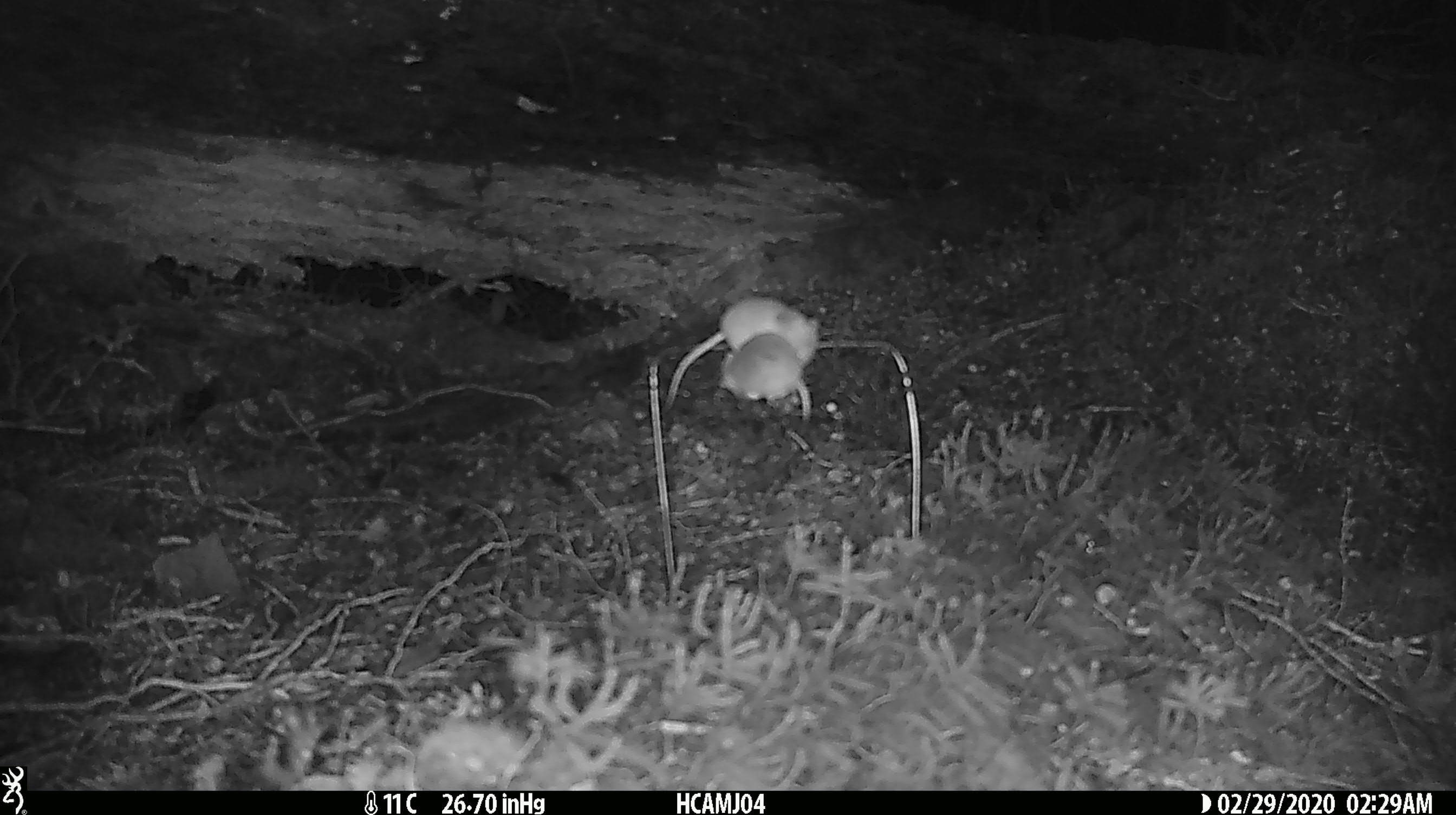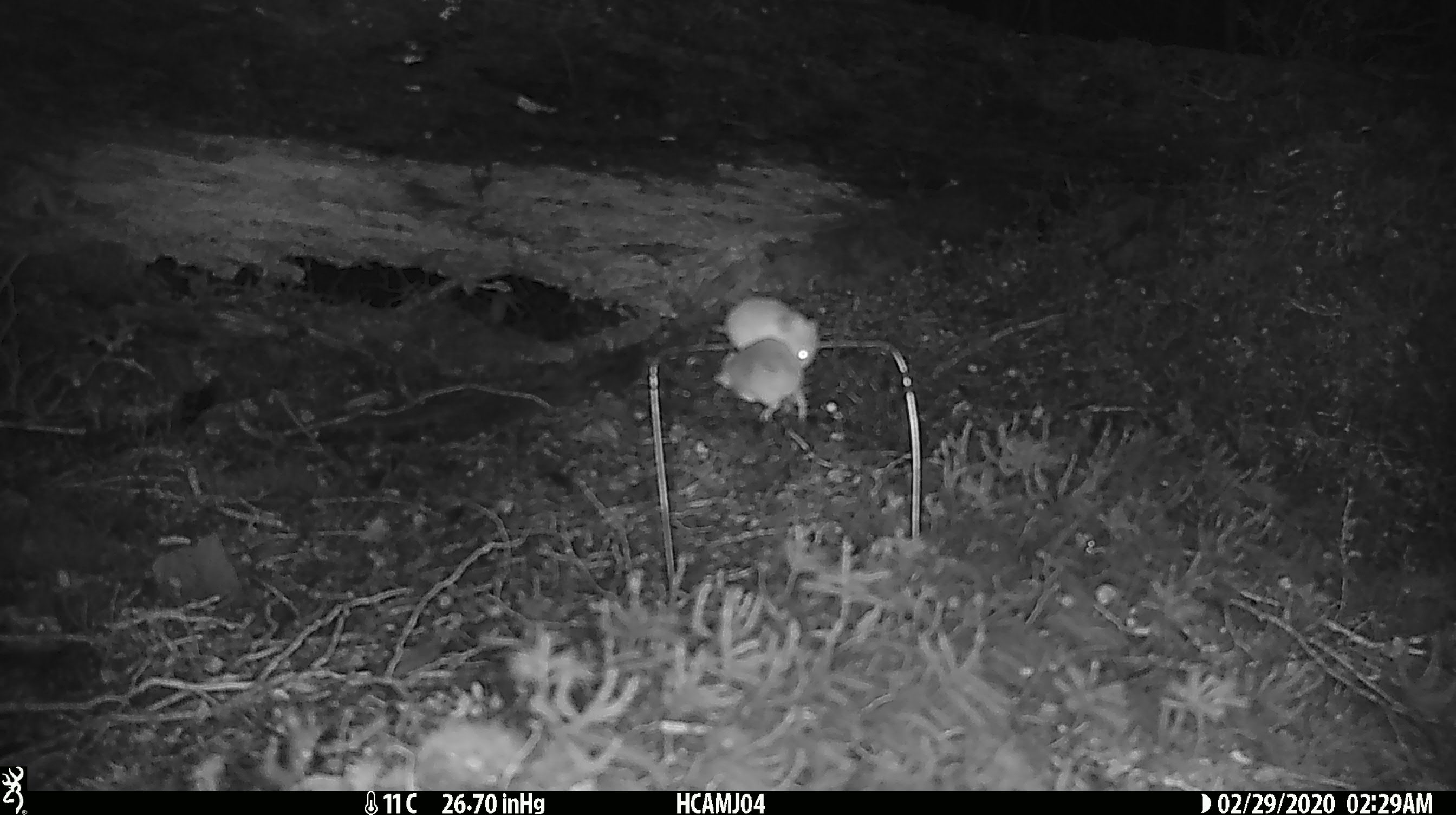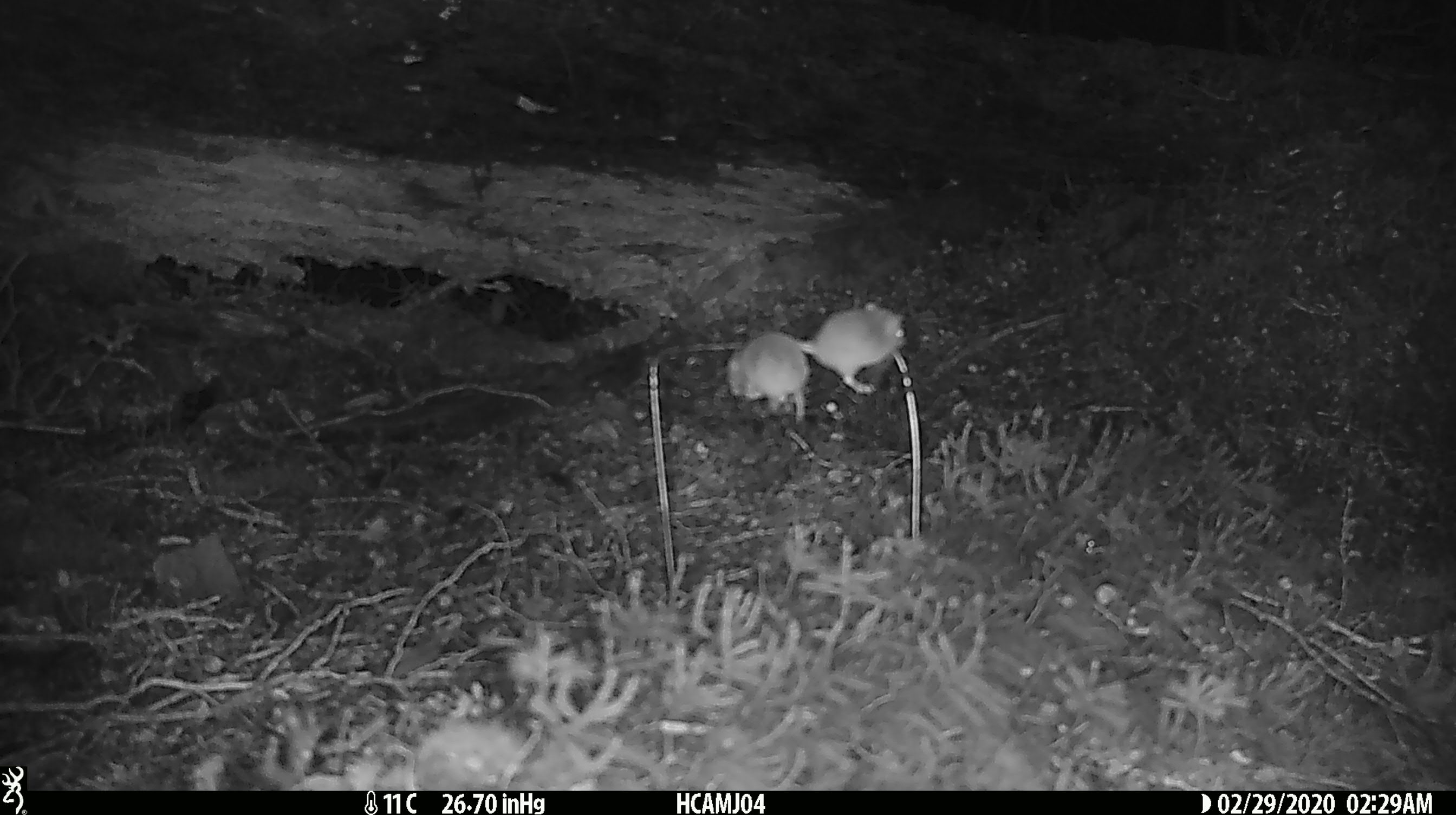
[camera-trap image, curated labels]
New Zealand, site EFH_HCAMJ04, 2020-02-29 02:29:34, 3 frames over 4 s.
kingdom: Animalia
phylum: Chordata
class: Mammalia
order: Rodentia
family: Muridae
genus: Mus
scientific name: Mus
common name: mouse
Mouse (Mus).